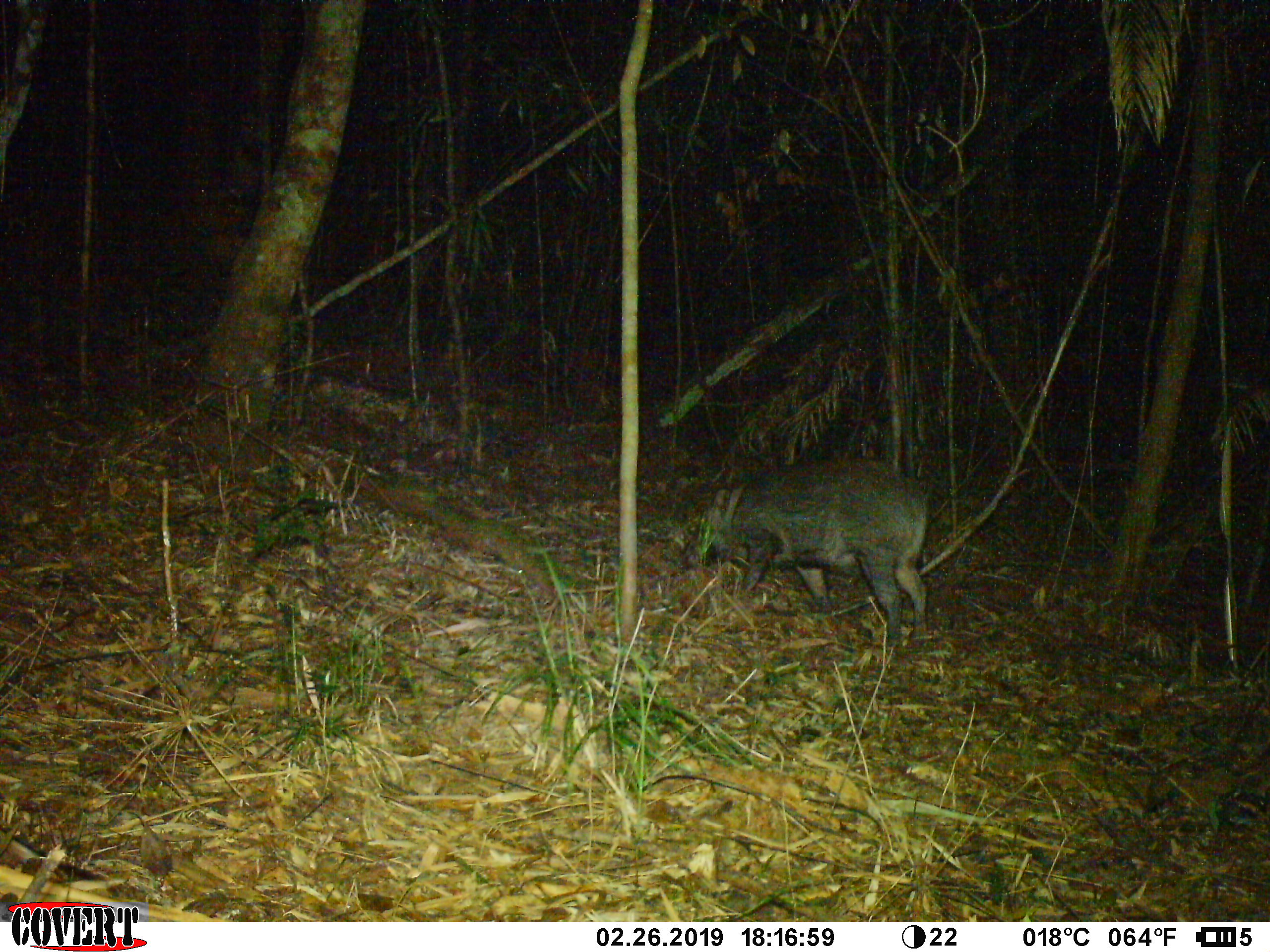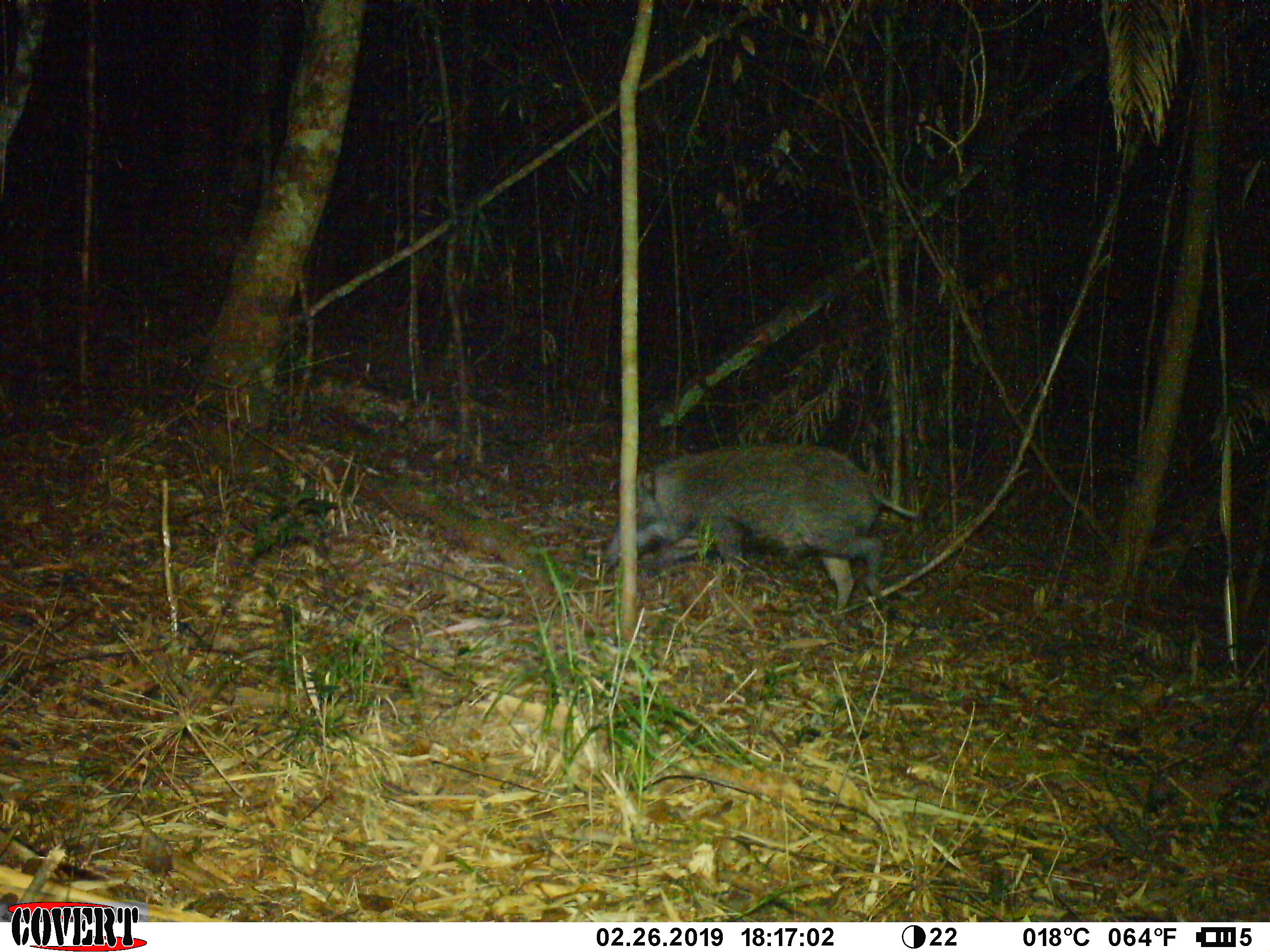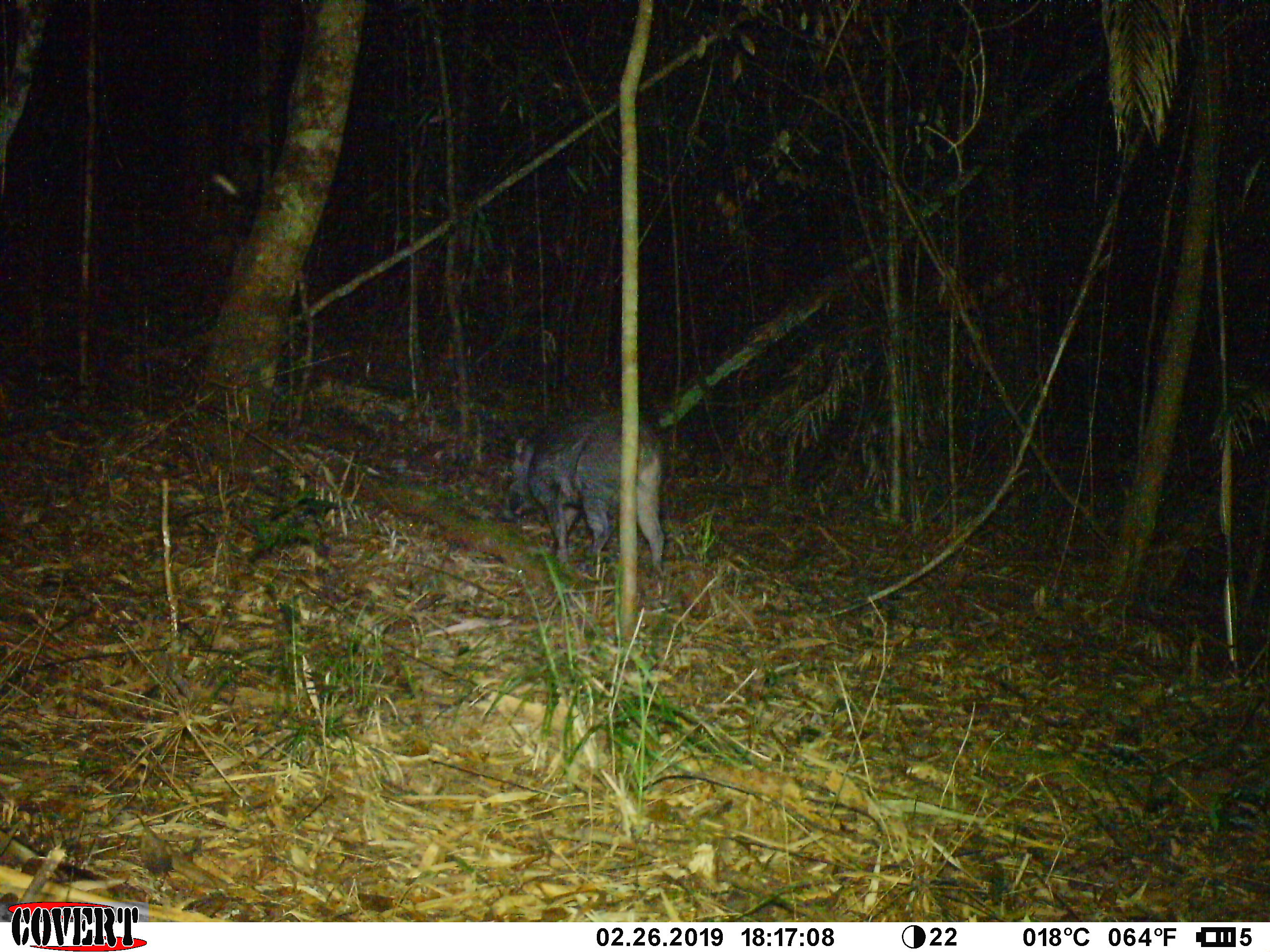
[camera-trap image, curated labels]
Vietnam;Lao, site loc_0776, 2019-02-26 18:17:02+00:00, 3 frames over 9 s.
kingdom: Animalia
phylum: Chordata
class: Mammalia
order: Artiodactyla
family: Suidae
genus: Sus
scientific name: Sus scrofa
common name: eurasian wild pig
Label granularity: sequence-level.